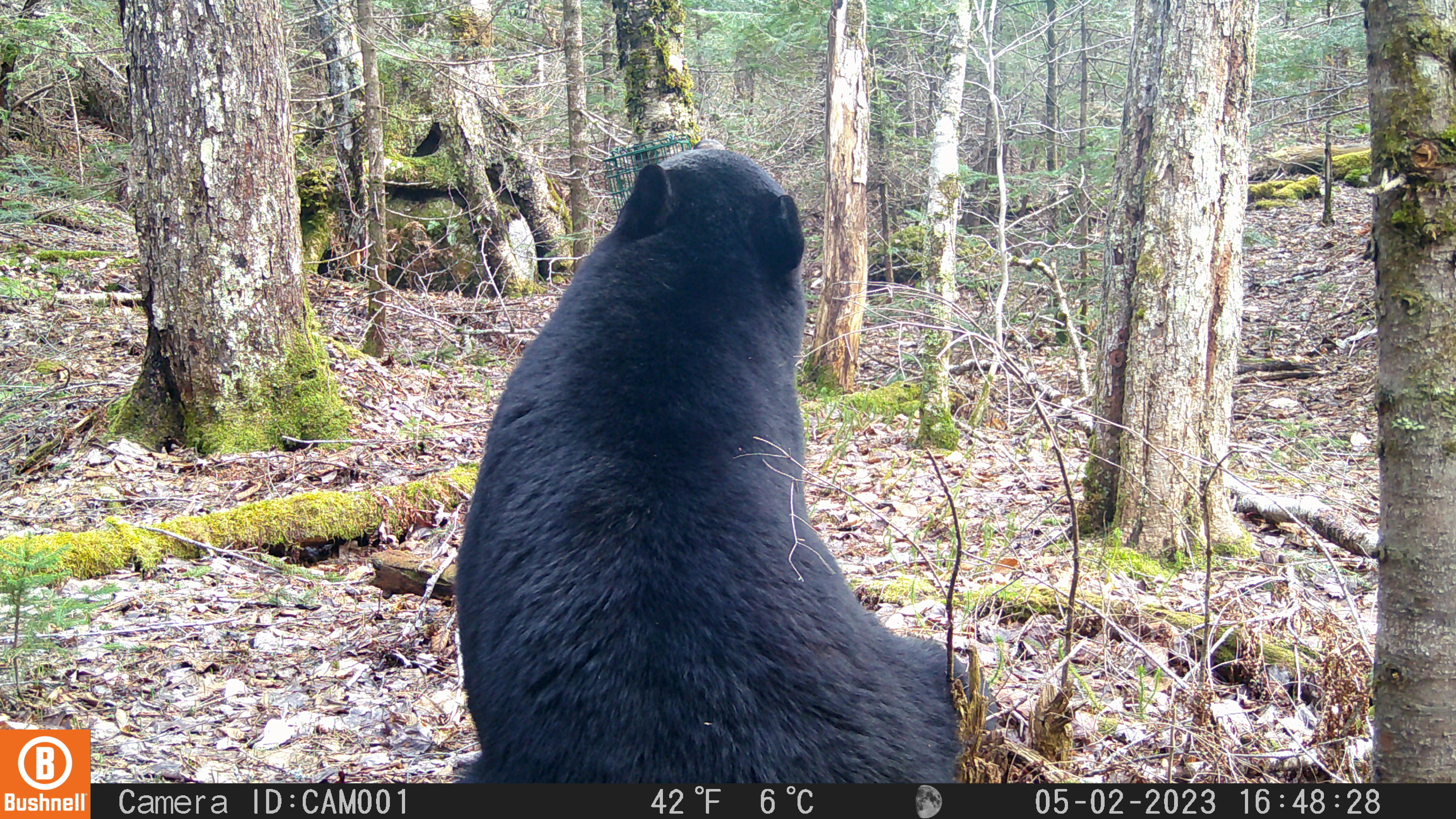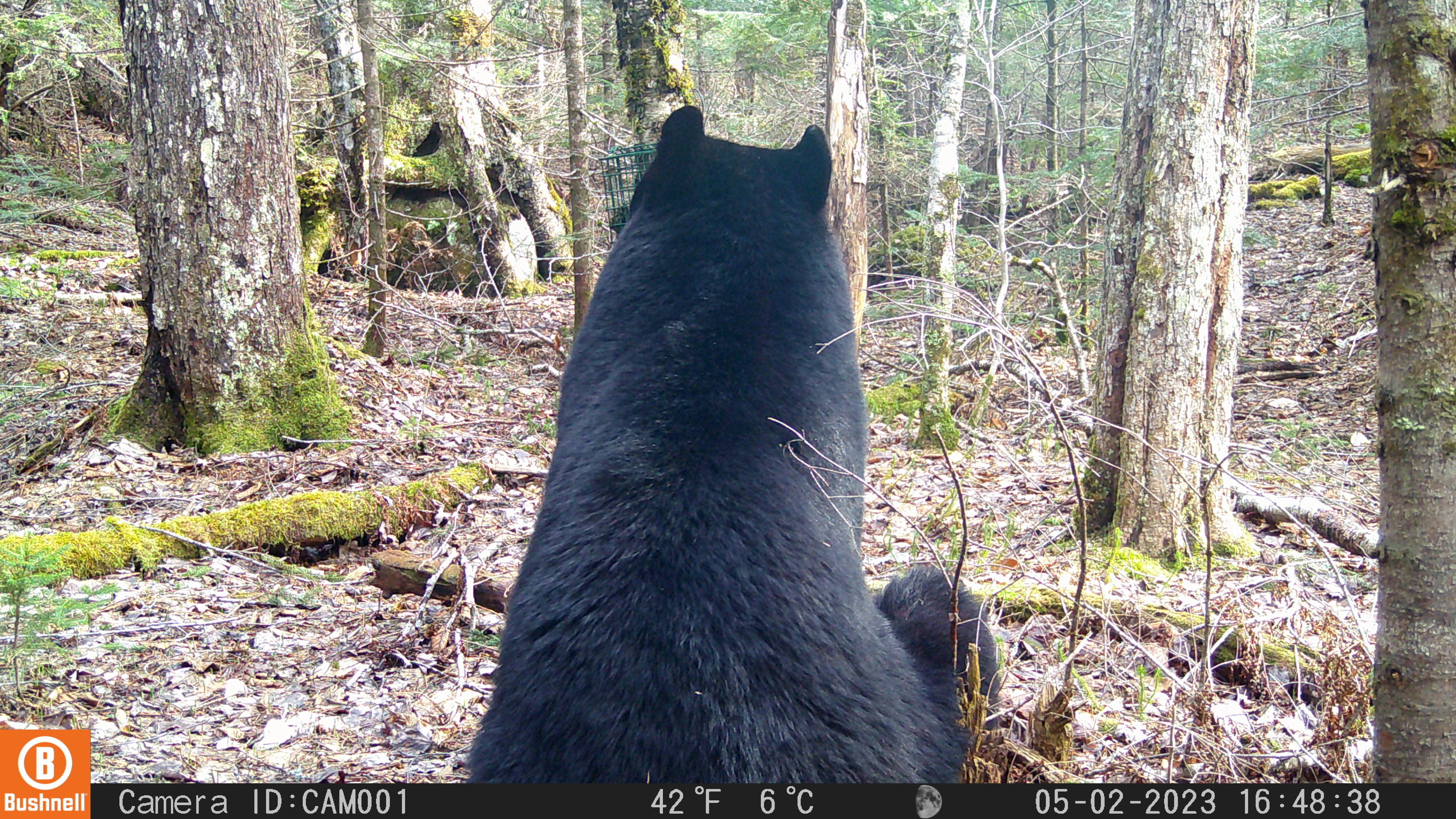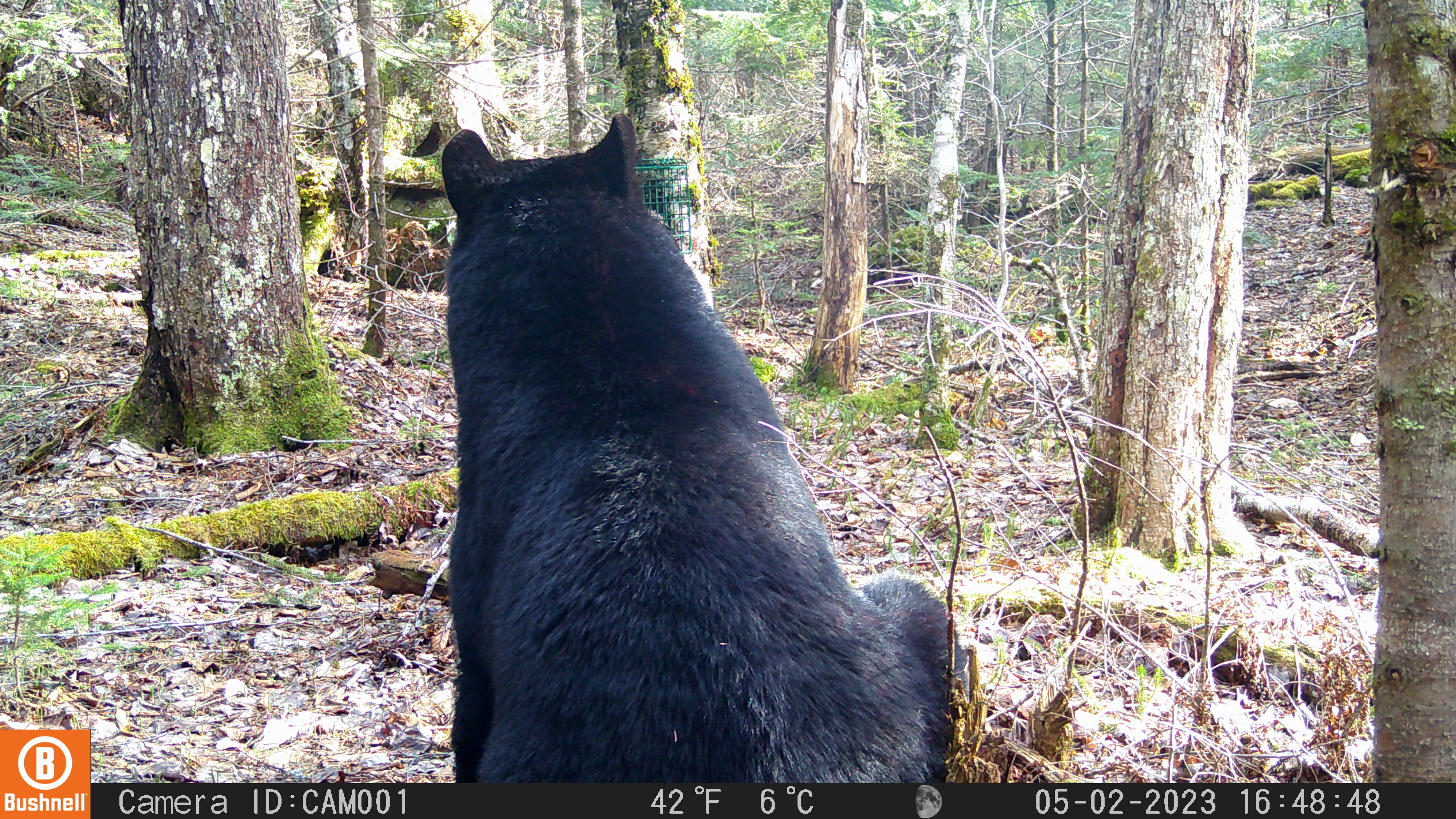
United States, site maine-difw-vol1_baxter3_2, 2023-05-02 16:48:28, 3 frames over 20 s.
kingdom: Animalia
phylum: Chordata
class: Mammalia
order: Carnivora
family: Ursidae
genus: Ursus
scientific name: Ursus americanus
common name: black bear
Black bear (Ursus americanus).